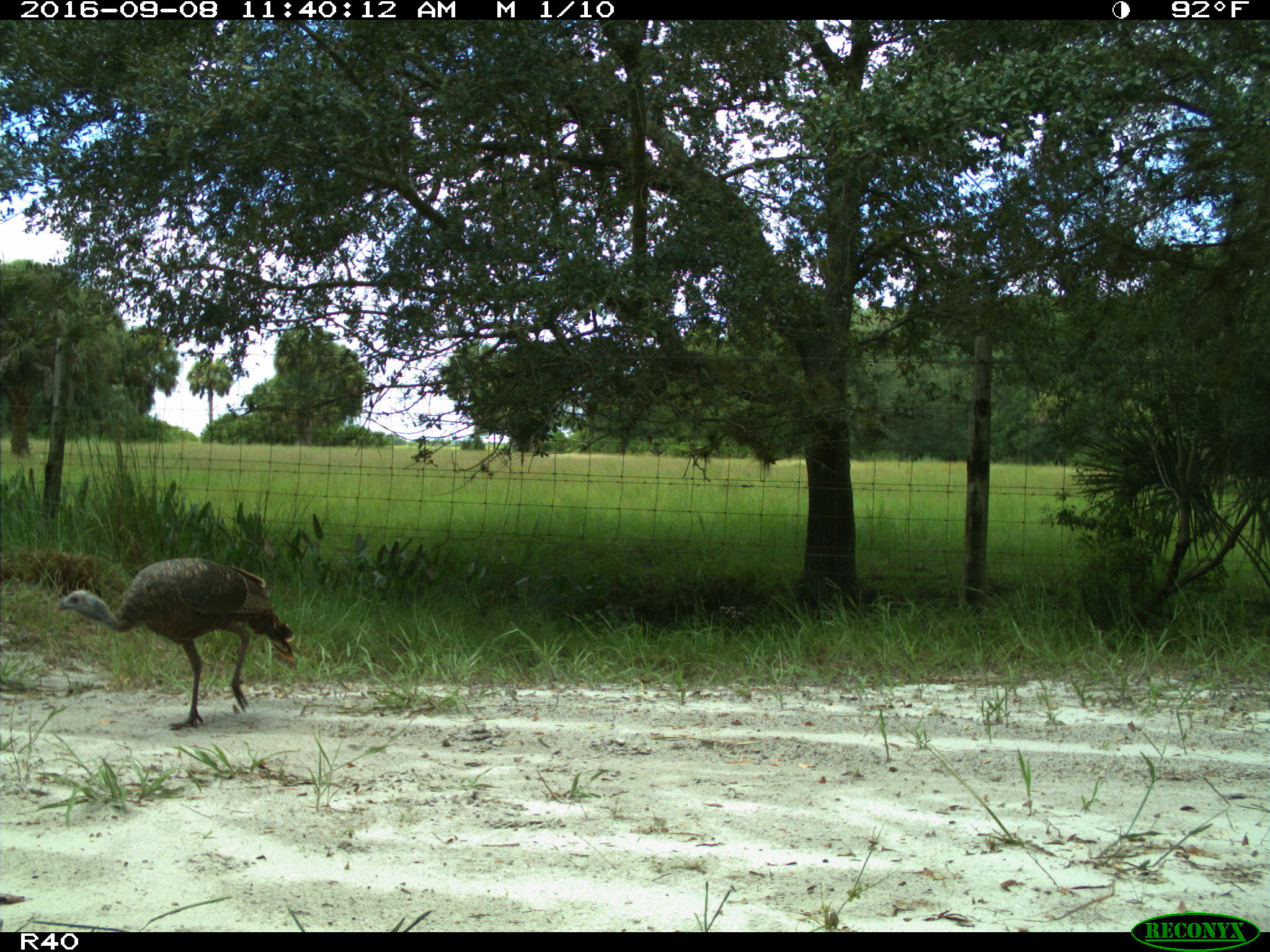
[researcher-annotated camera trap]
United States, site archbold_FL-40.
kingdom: Animalia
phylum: Chordata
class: Aves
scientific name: Aves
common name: birds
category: unidentified bird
Unidentified bird (birds) (Aves).